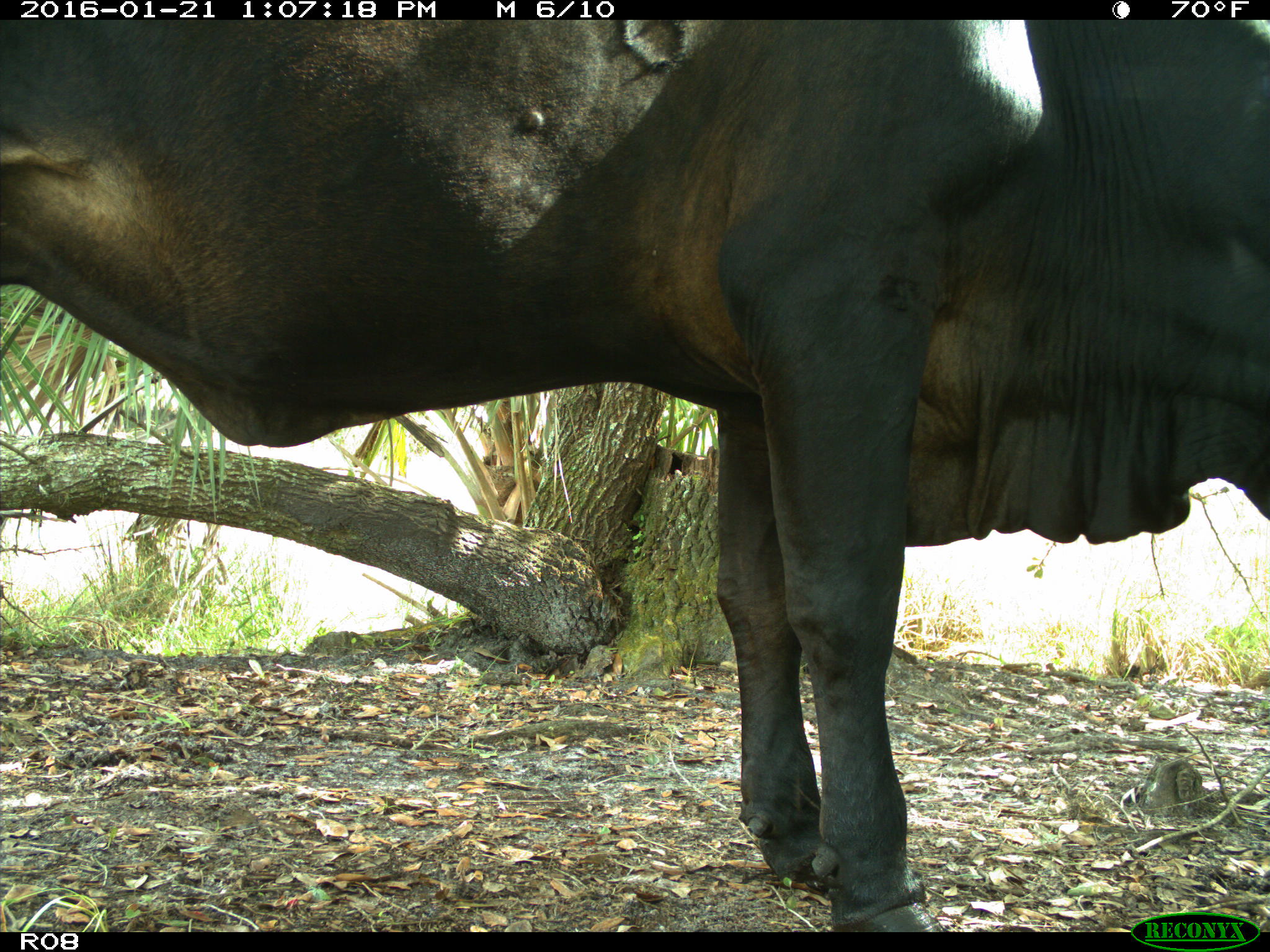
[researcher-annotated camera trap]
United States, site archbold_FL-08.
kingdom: Animalia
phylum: Chordata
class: Mammalia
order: Artiodactyla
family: Bovidae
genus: Bos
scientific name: Bos taurus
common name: domestic cow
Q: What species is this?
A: Bos taurus (domestic cow).